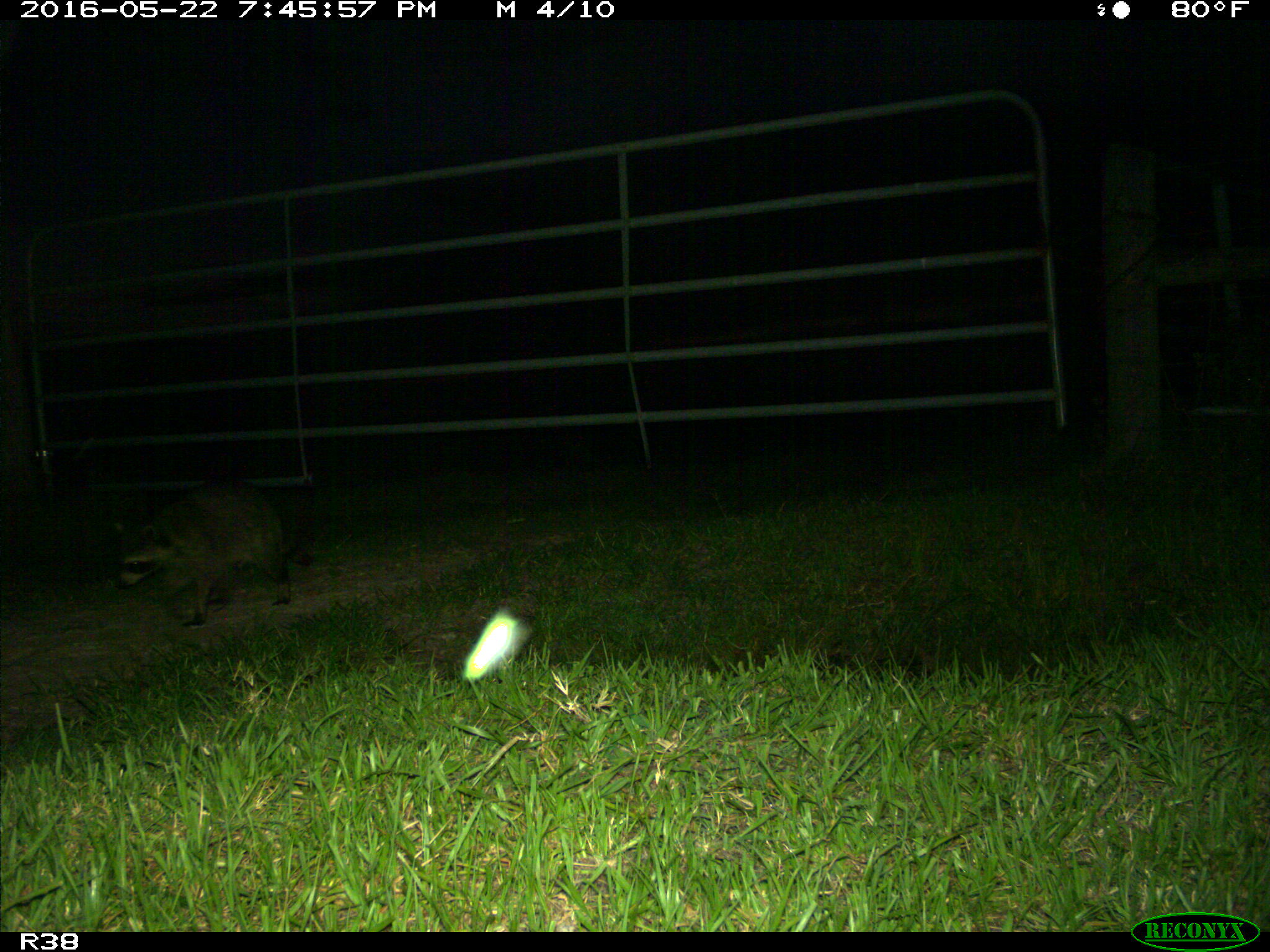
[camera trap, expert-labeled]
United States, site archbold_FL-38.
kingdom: Animalia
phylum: Chordata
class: Mammalia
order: Carnivora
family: Procyonidae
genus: Procyon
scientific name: Procyon lotor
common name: common raccoon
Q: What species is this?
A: Procyon lotor (common raccoon).